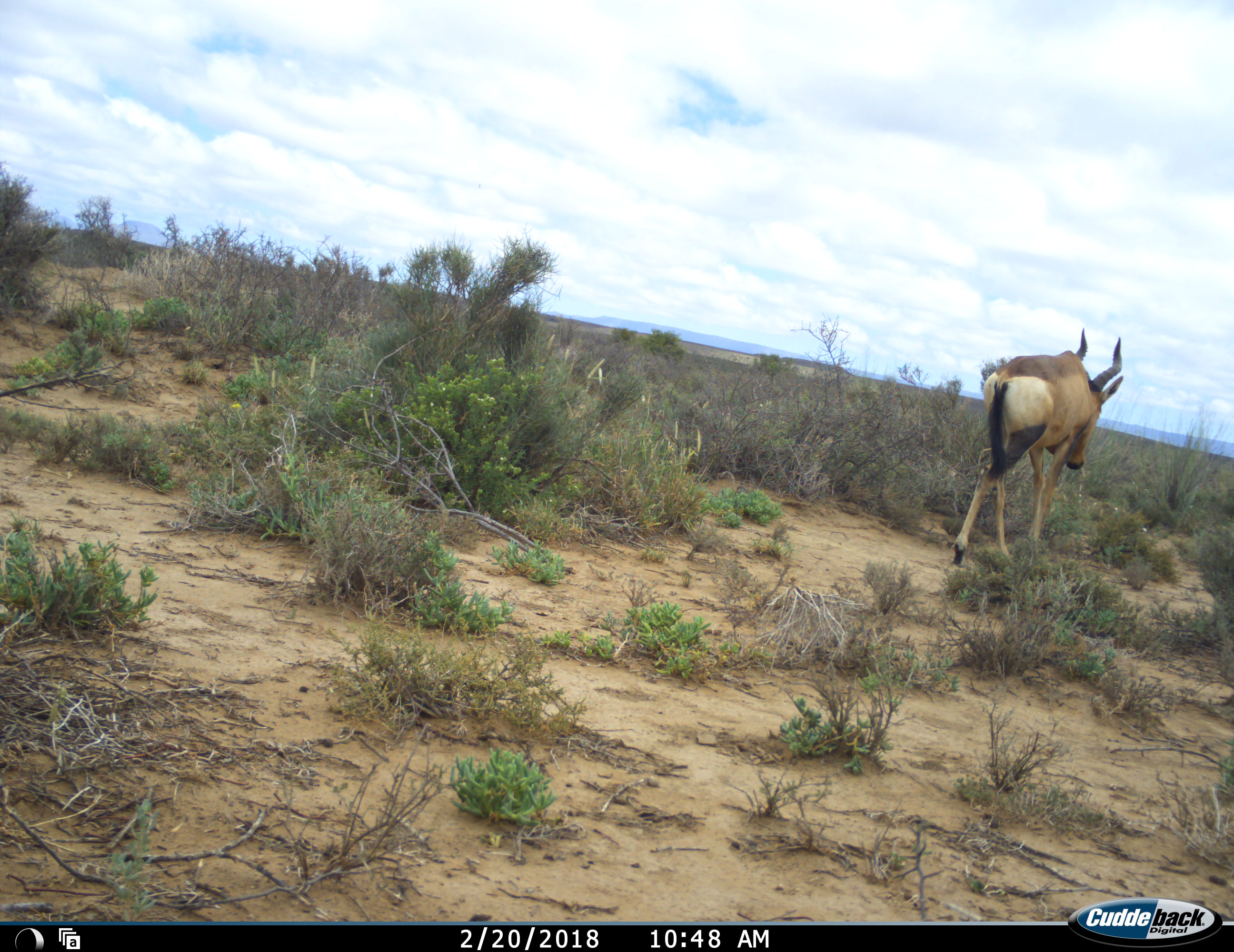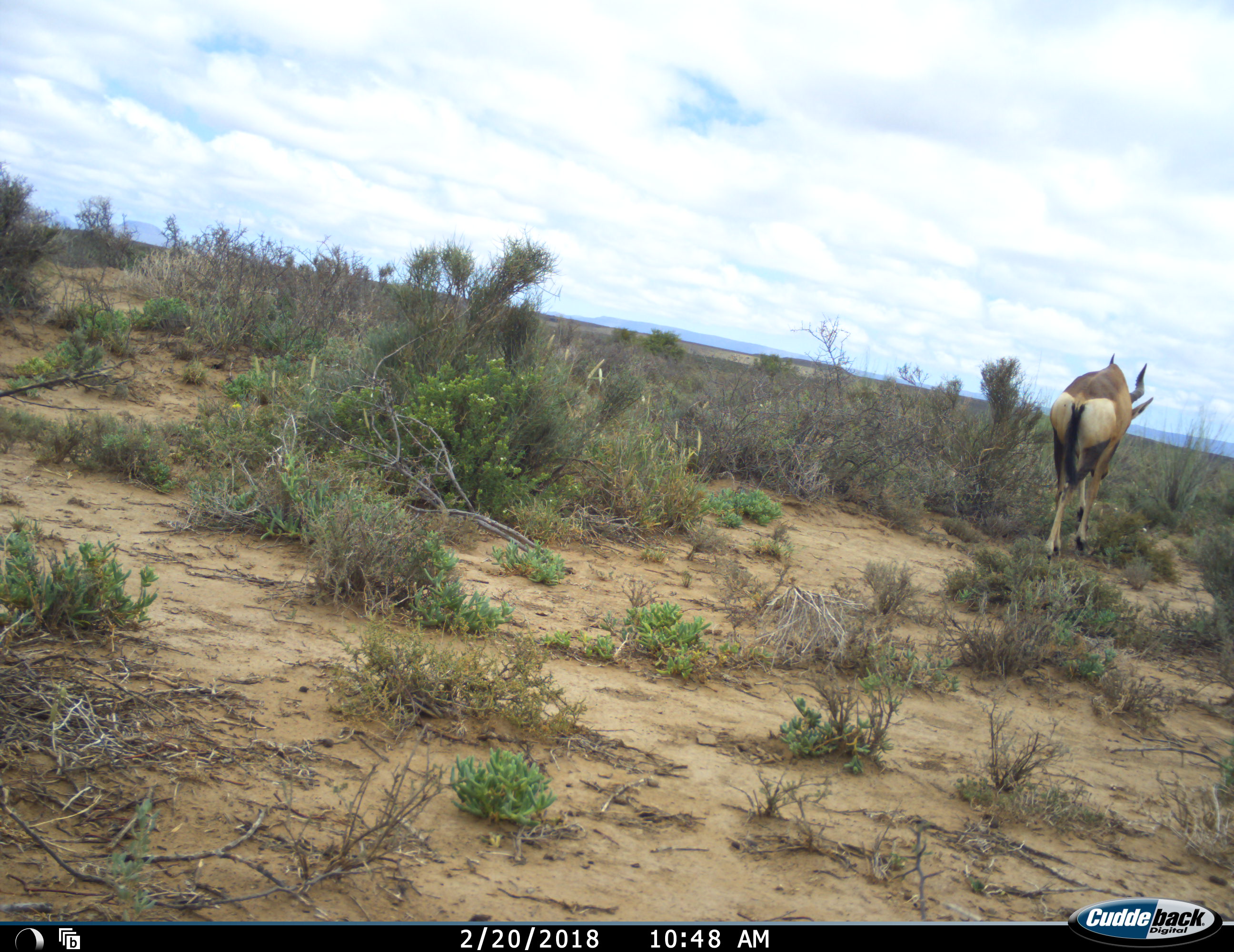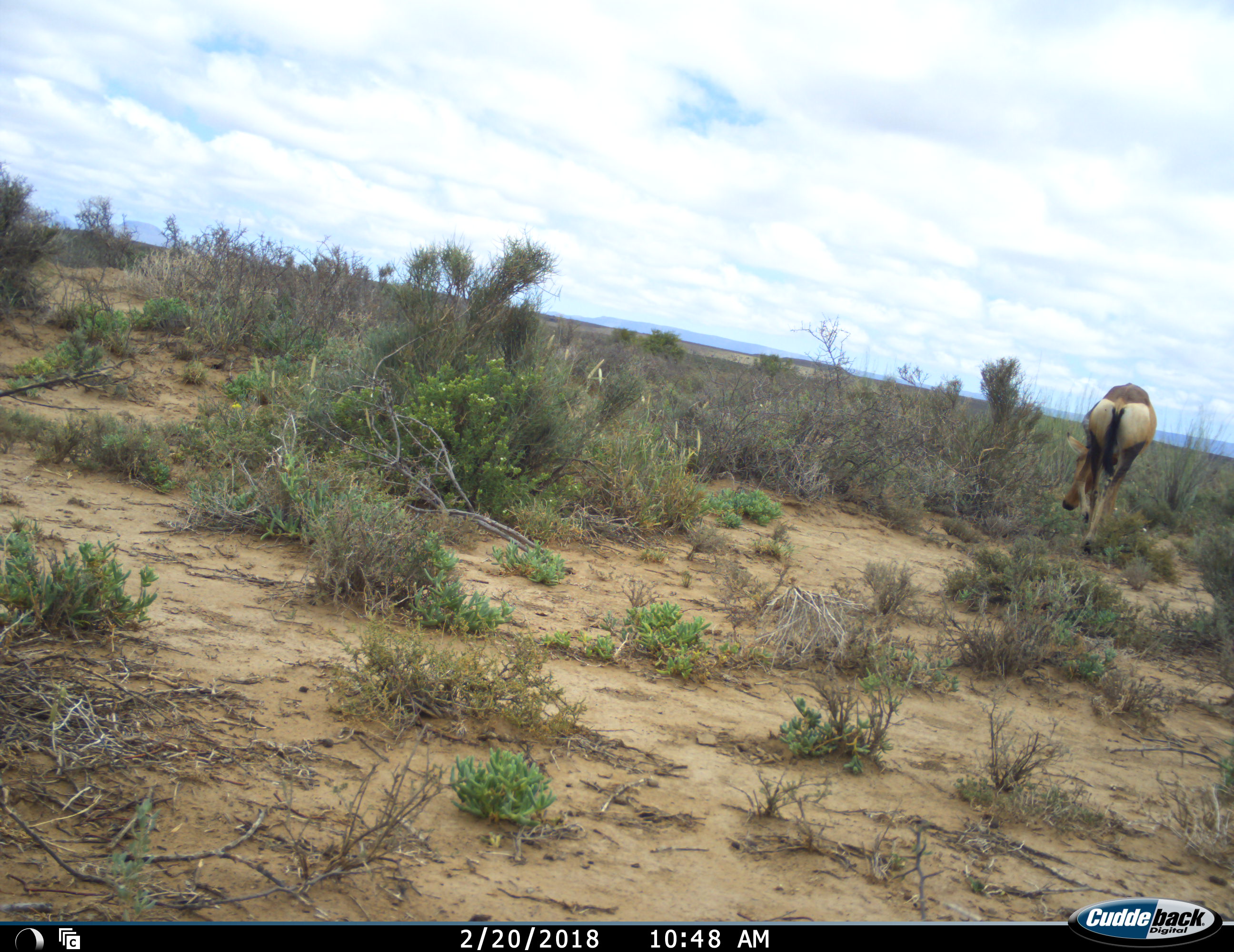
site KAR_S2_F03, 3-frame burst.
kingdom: Animalia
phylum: Chordata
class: Mammalia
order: Artiodactyla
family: Bovidae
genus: Alcelaphus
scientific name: Alcelaphus buselaphus caama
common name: red hartebeest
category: hartebeestred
Hartebeestred (red hartebeest) (Alcelaphus buselaphus caama), count 1. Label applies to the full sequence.